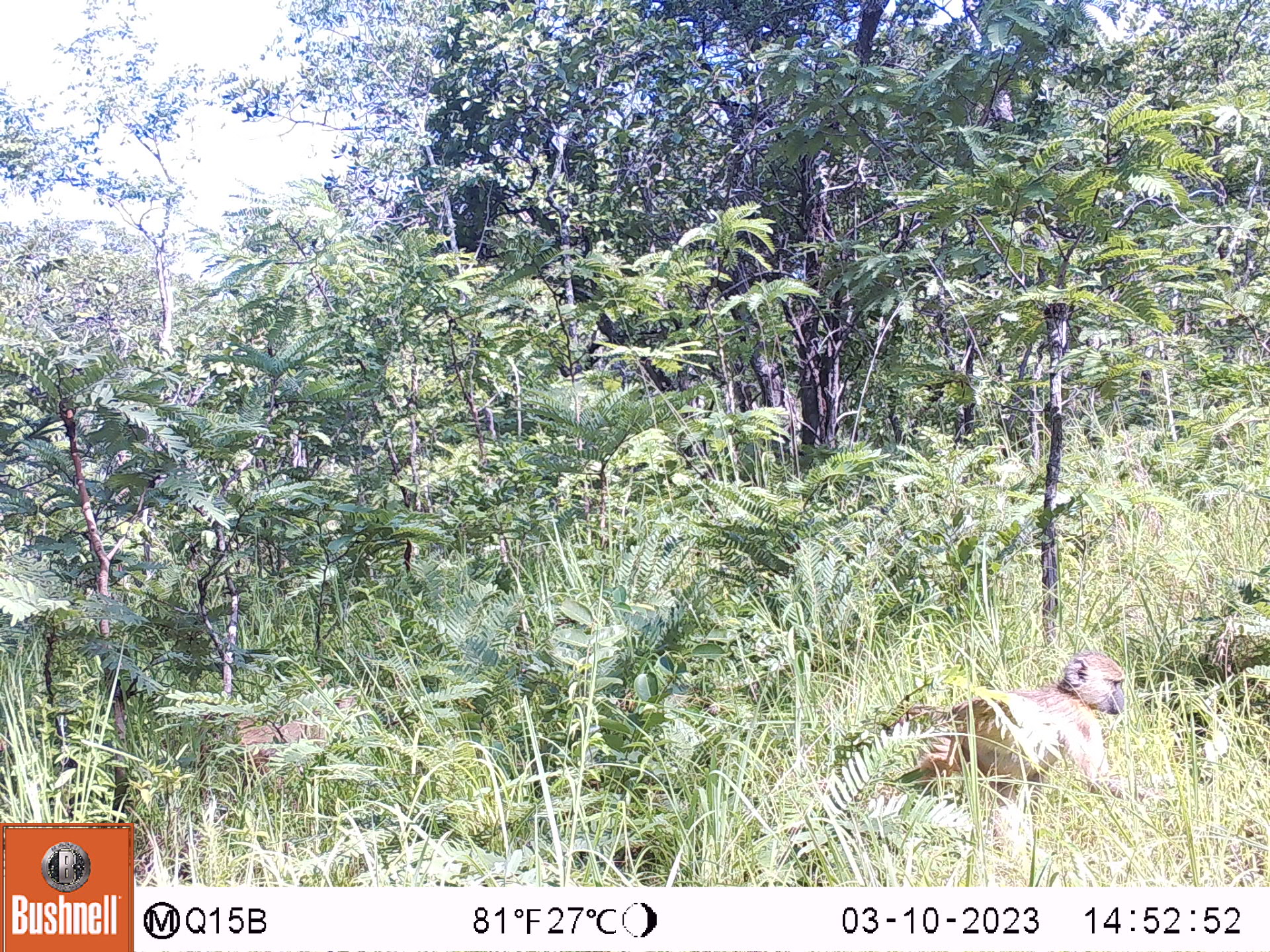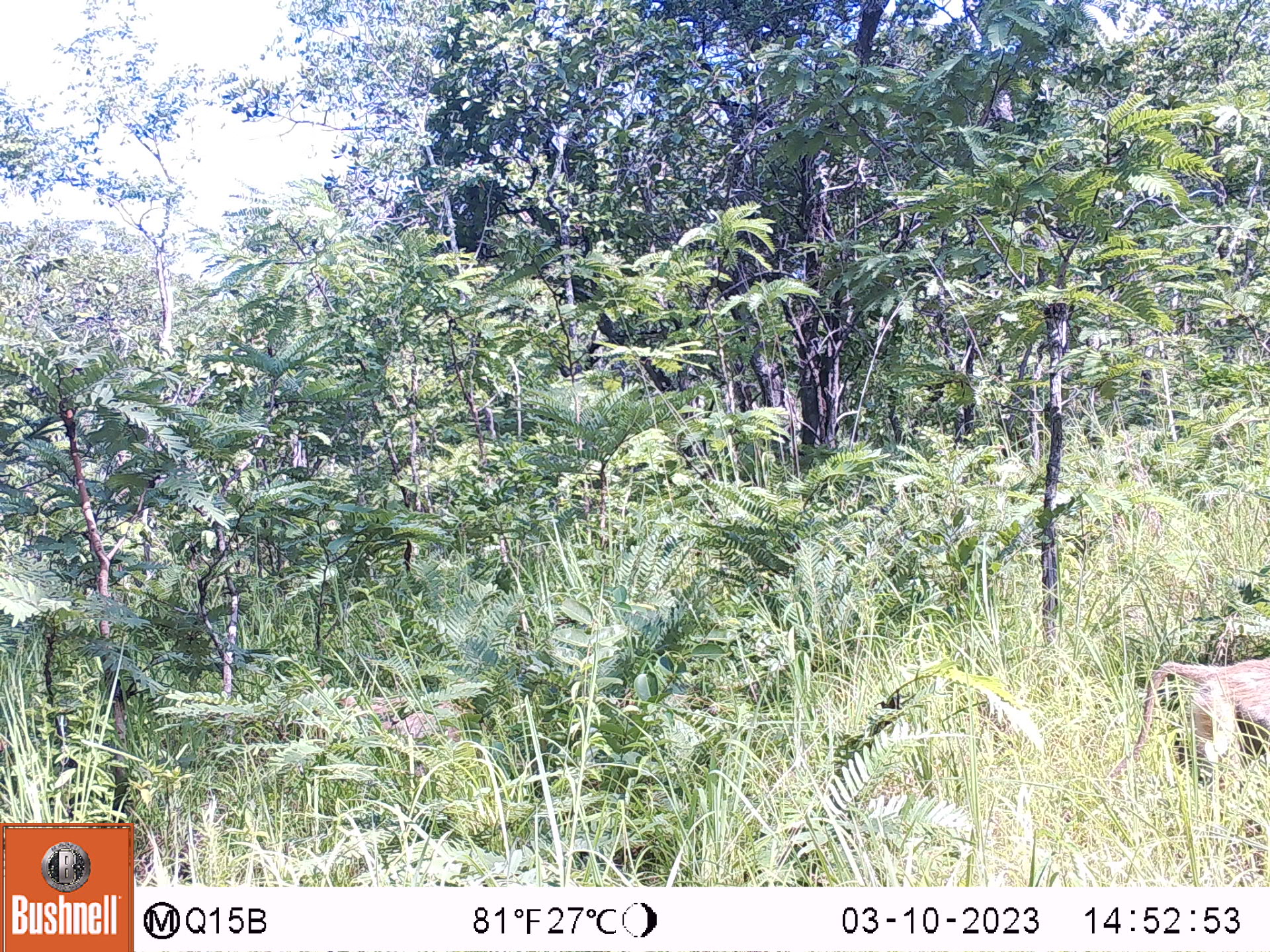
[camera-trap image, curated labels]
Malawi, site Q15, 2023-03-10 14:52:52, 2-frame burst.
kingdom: Animalia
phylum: Chordata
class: Mammalia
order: Primates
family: Cercopithecidae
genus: Papio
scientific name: Papio cynocephalus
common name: yellow baboon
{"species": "yellow baboon (Papio cynocephalus)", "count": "2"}